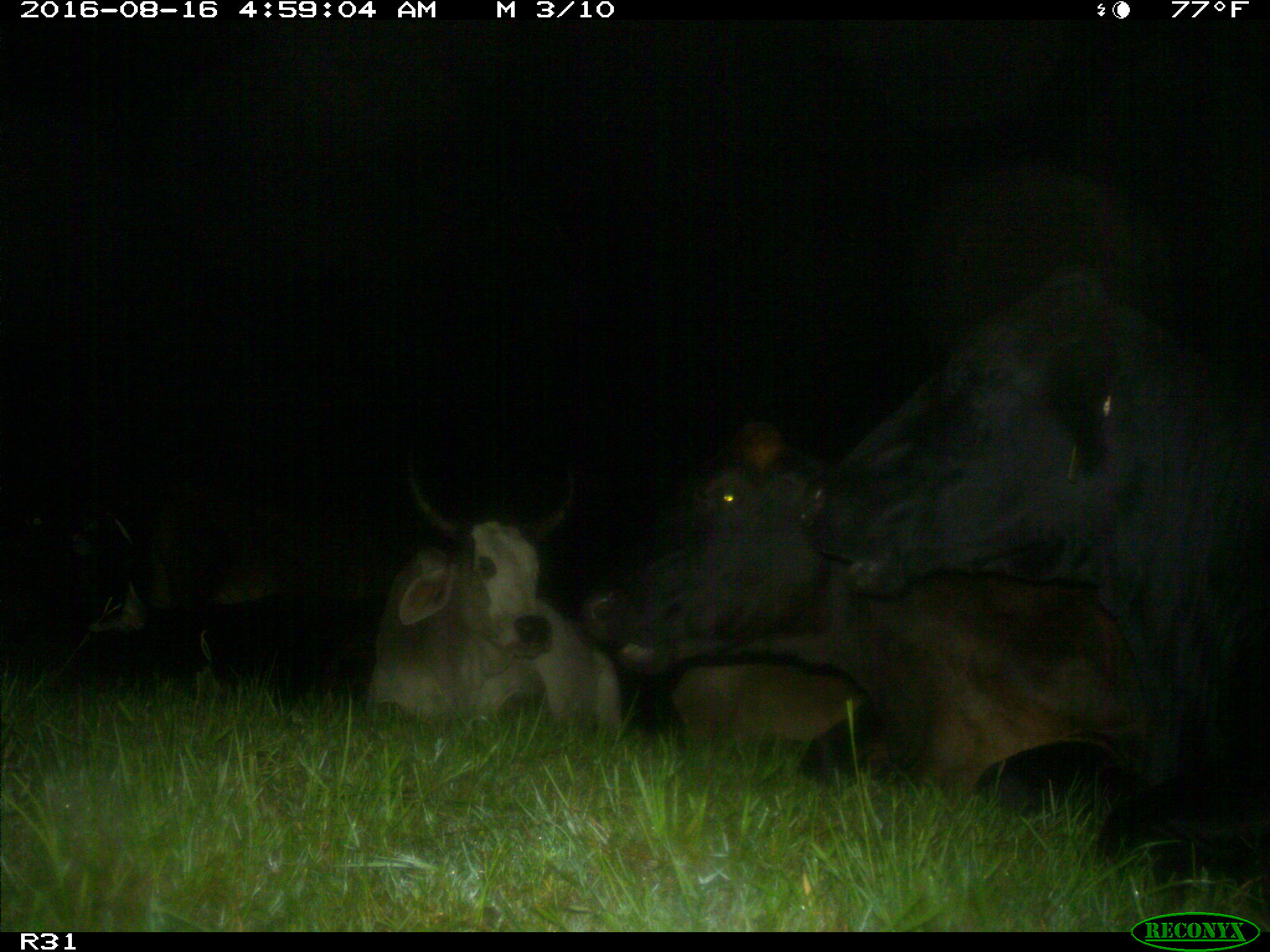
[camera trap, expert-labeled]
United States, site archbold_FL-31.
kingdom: Animalia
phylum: Chordata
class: Mammalia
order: Artiodactyla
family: Bovidae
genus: Bos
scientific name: Bos taurus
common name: domestic cow